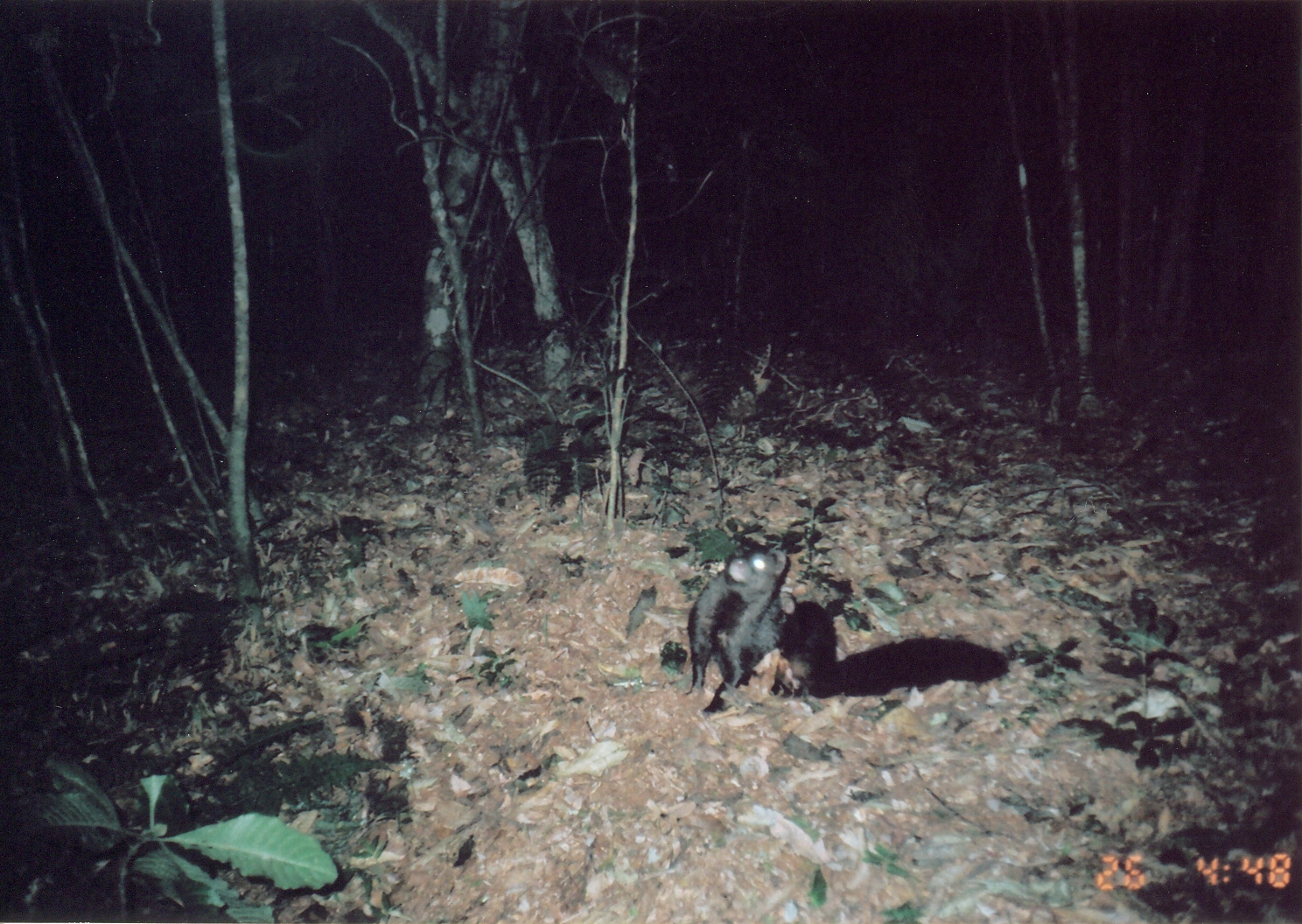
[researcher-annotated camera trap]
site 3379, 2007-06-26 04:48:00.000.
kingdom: Animalia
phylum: Chordata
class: Mammalia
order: Carnivora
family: Herpestidae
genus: Bdeogale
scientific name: Bdeogale crassicauda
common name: bushy-tailed mongoose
Bdeogale crassicauda (bushy-tailed mongoose), count 1.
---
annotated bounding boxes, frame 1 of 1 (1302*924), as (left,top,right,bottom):
bdeogale crassicauda: (683,547,1010,717)